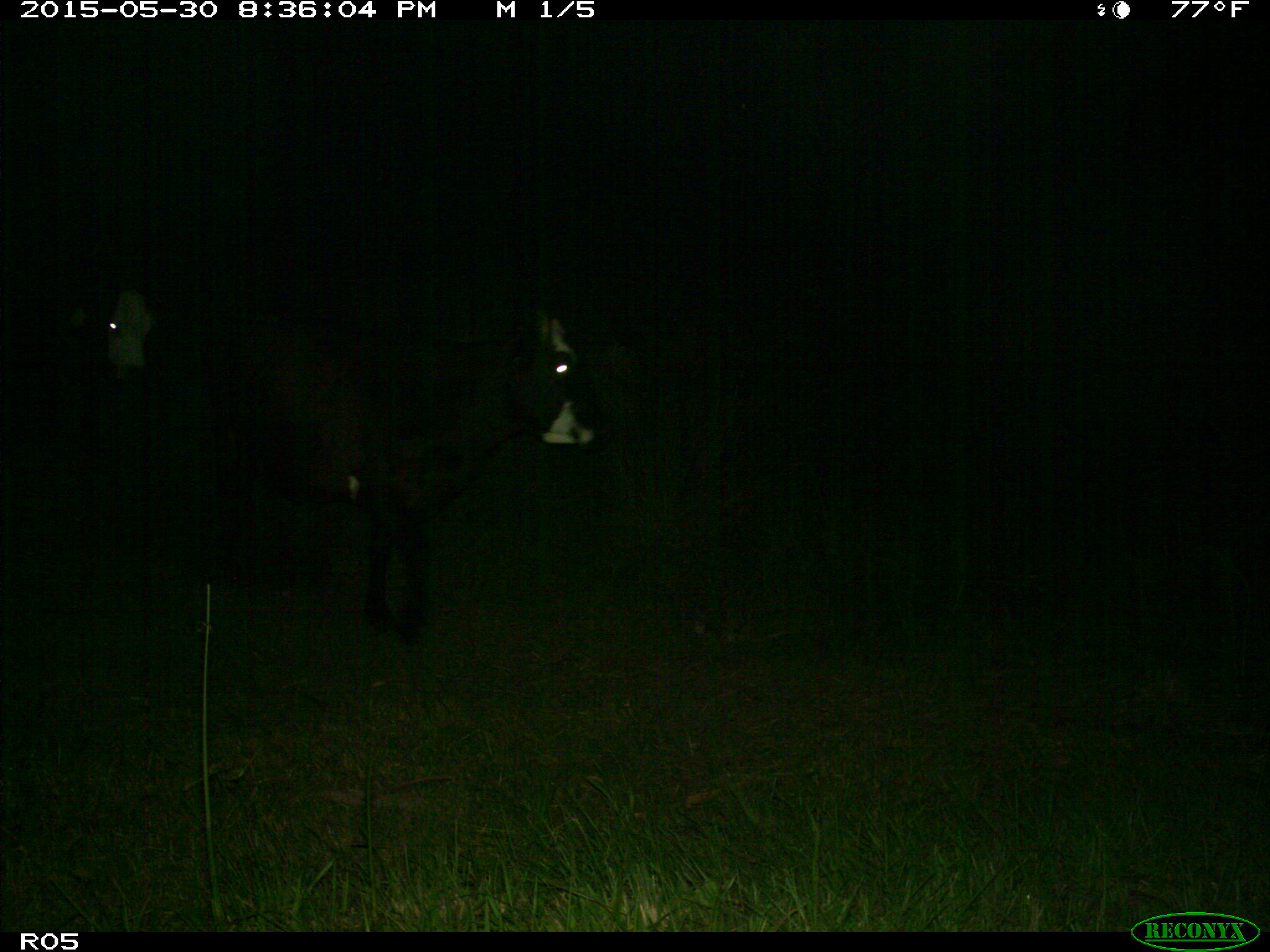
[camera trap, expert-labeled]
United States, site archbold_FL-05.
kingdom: Animalia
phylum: Chordata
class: Mammalia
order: Artiodactyla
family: Bovidae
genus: Bos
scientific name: Bos taurus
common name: domestic cow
Bos taurus (domestic cow).